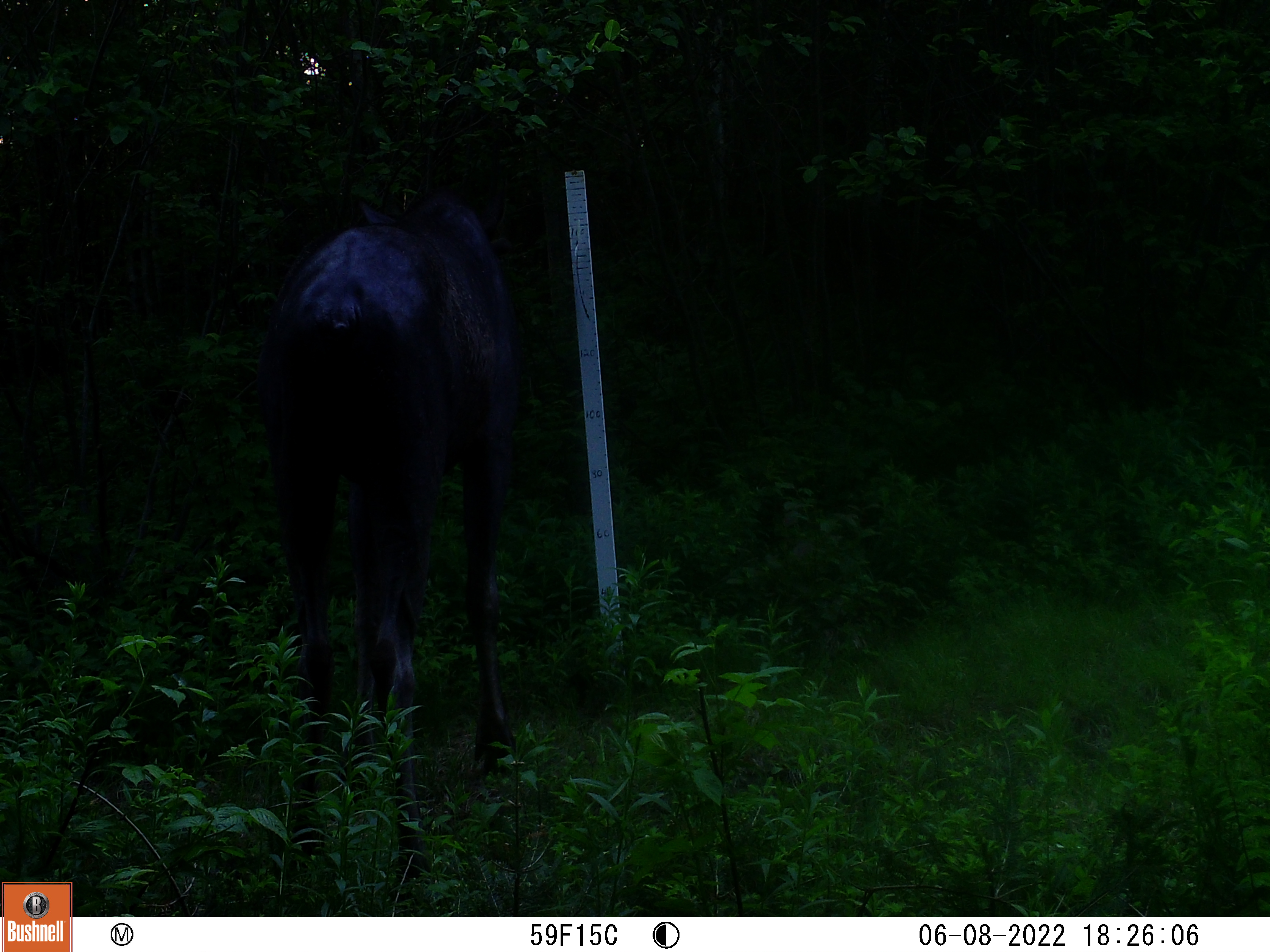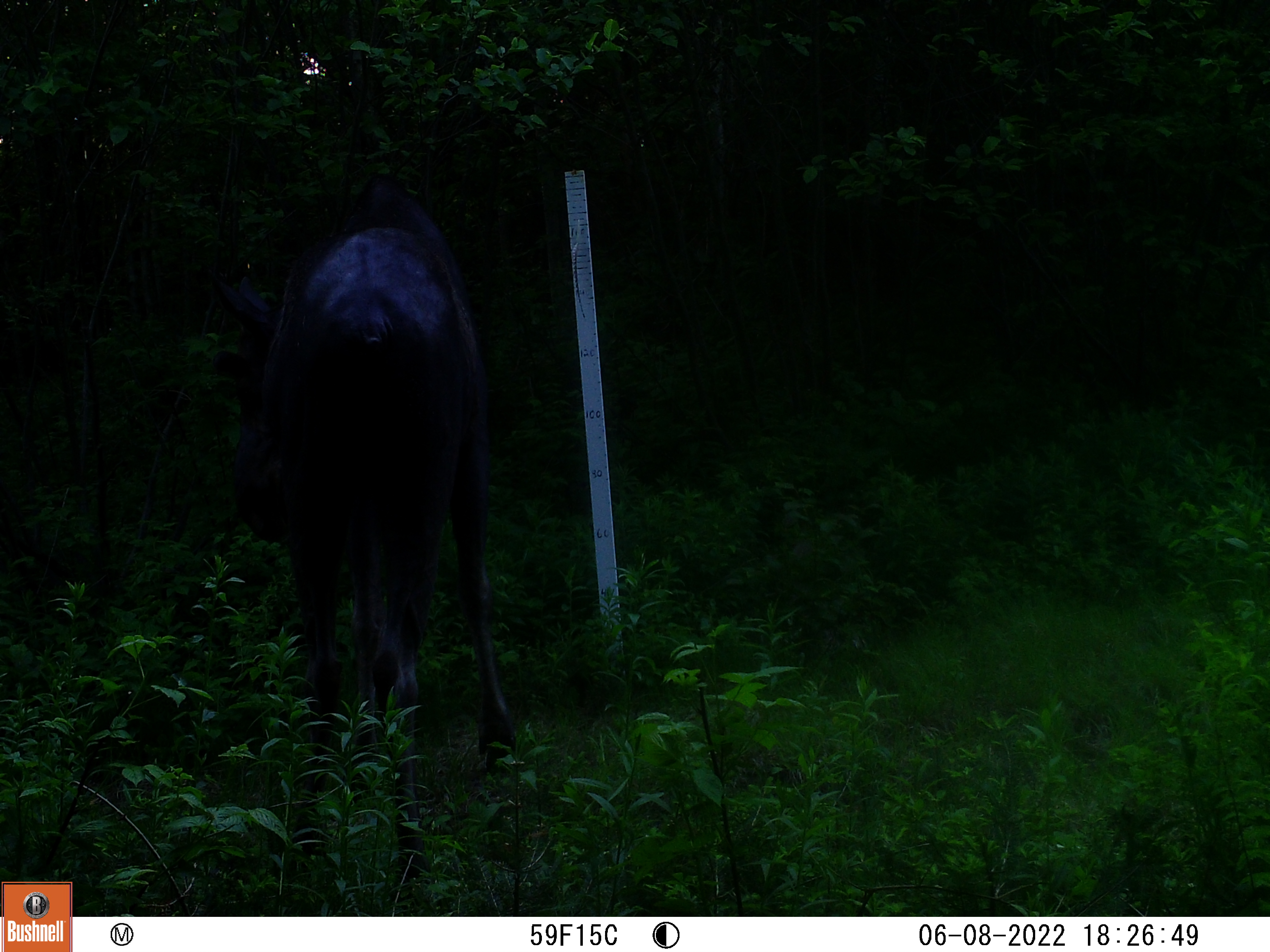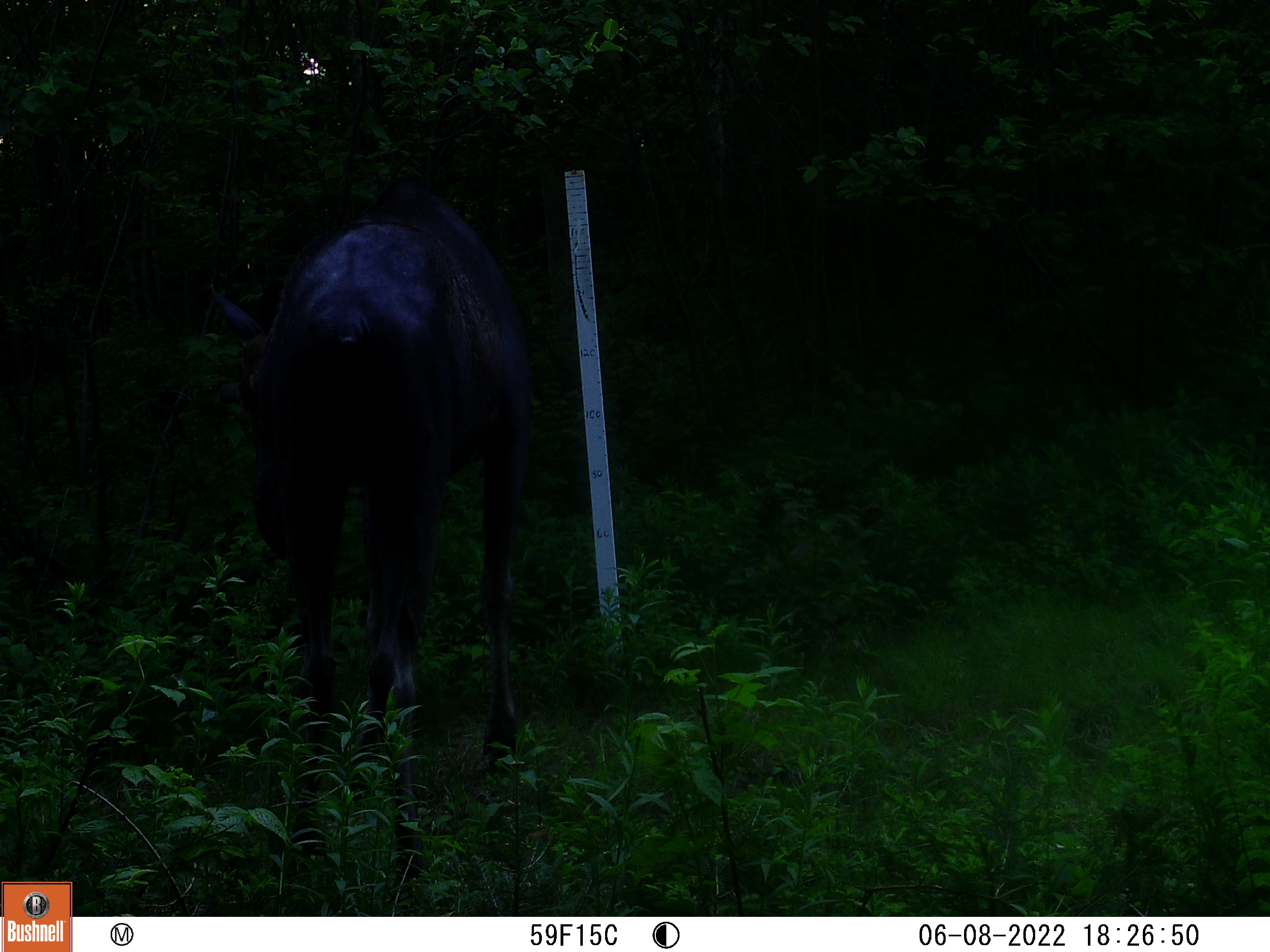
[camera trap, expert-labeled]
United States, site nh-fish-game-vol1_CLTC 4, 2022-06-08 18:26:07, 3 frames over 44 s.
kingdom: Animalia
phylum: Chordata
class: Mammalia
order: Artiodactyla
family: Cervidae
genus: Alces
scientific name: Alces alces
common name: moose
Moose (Alces alces).